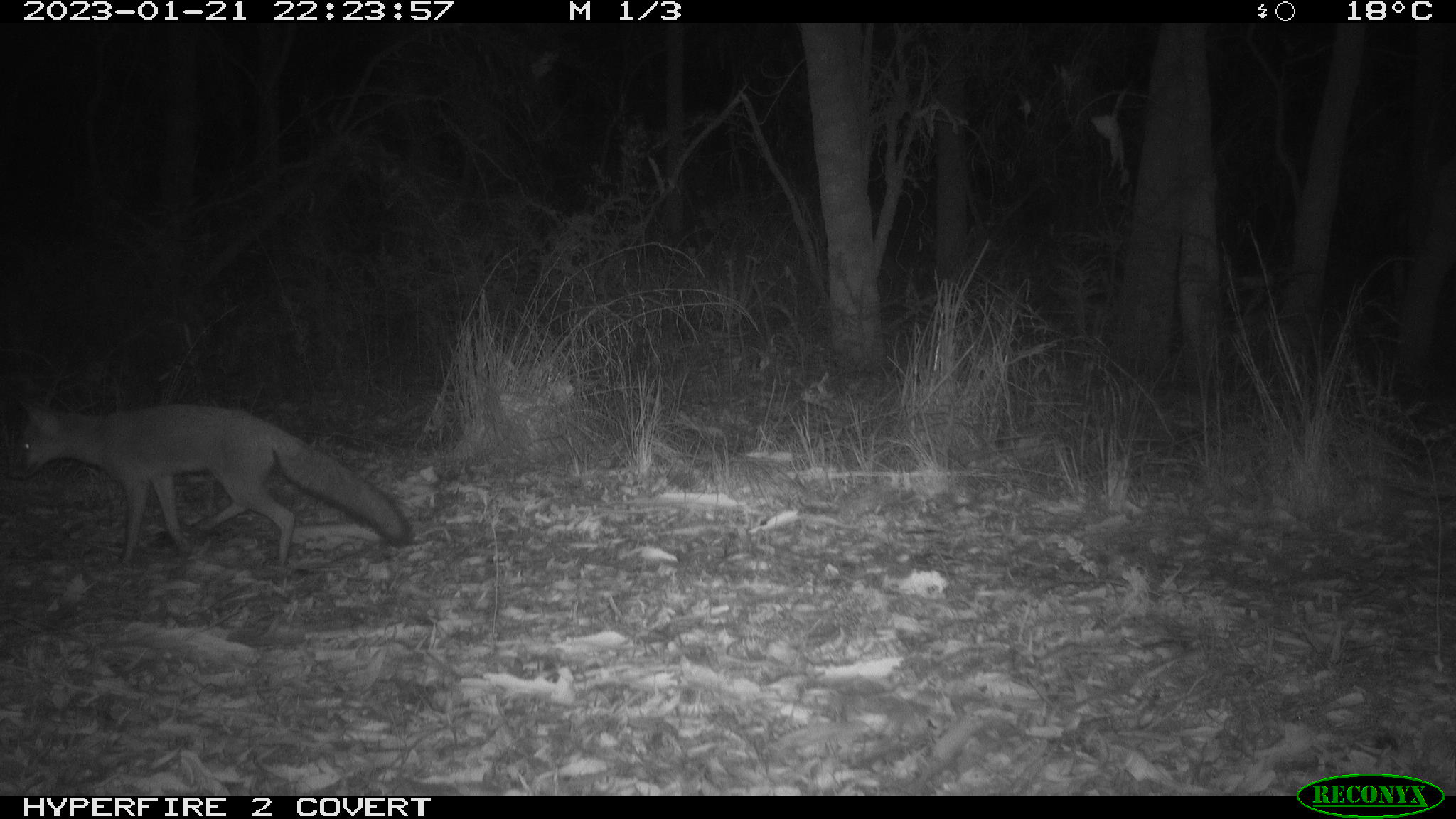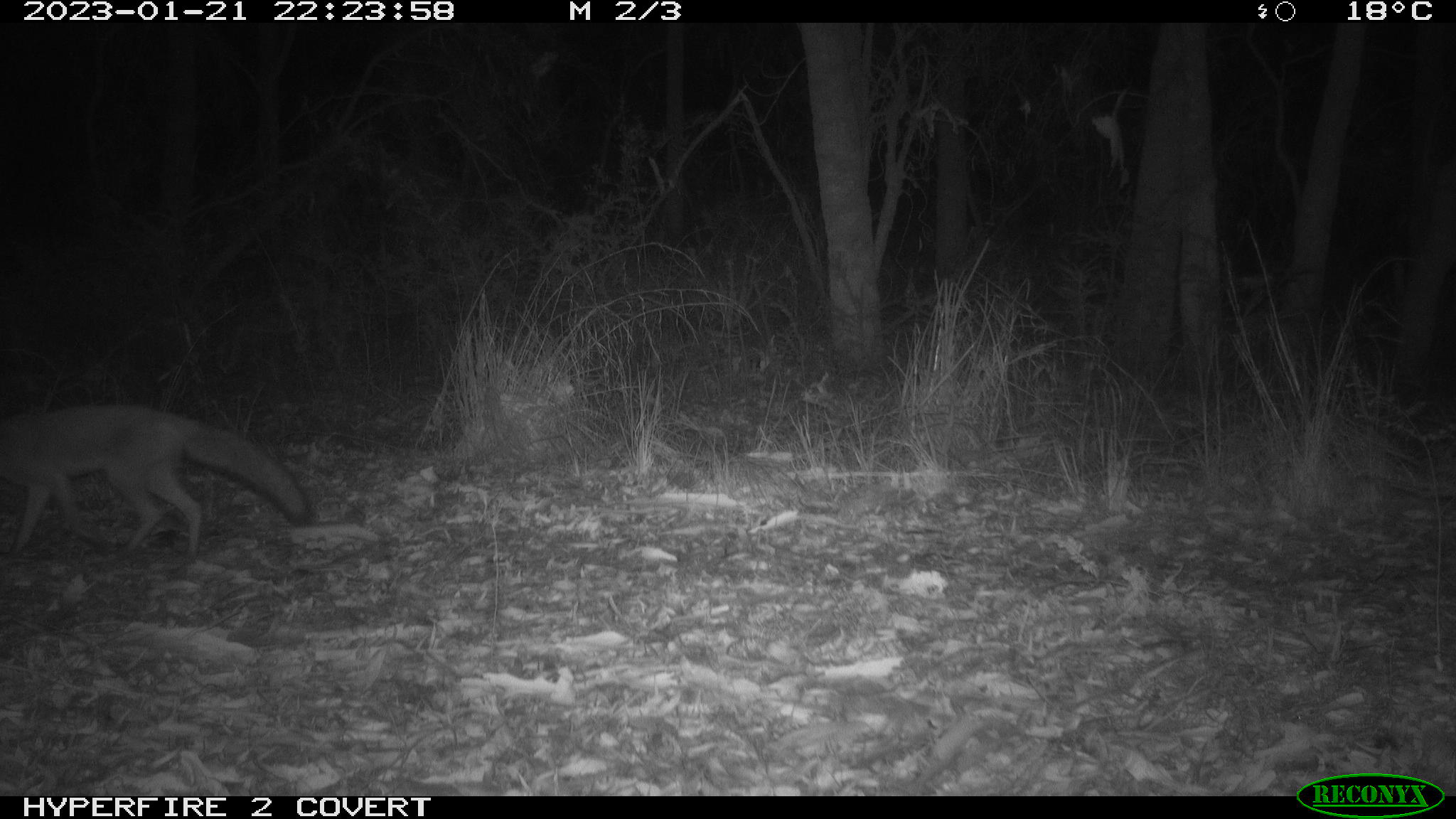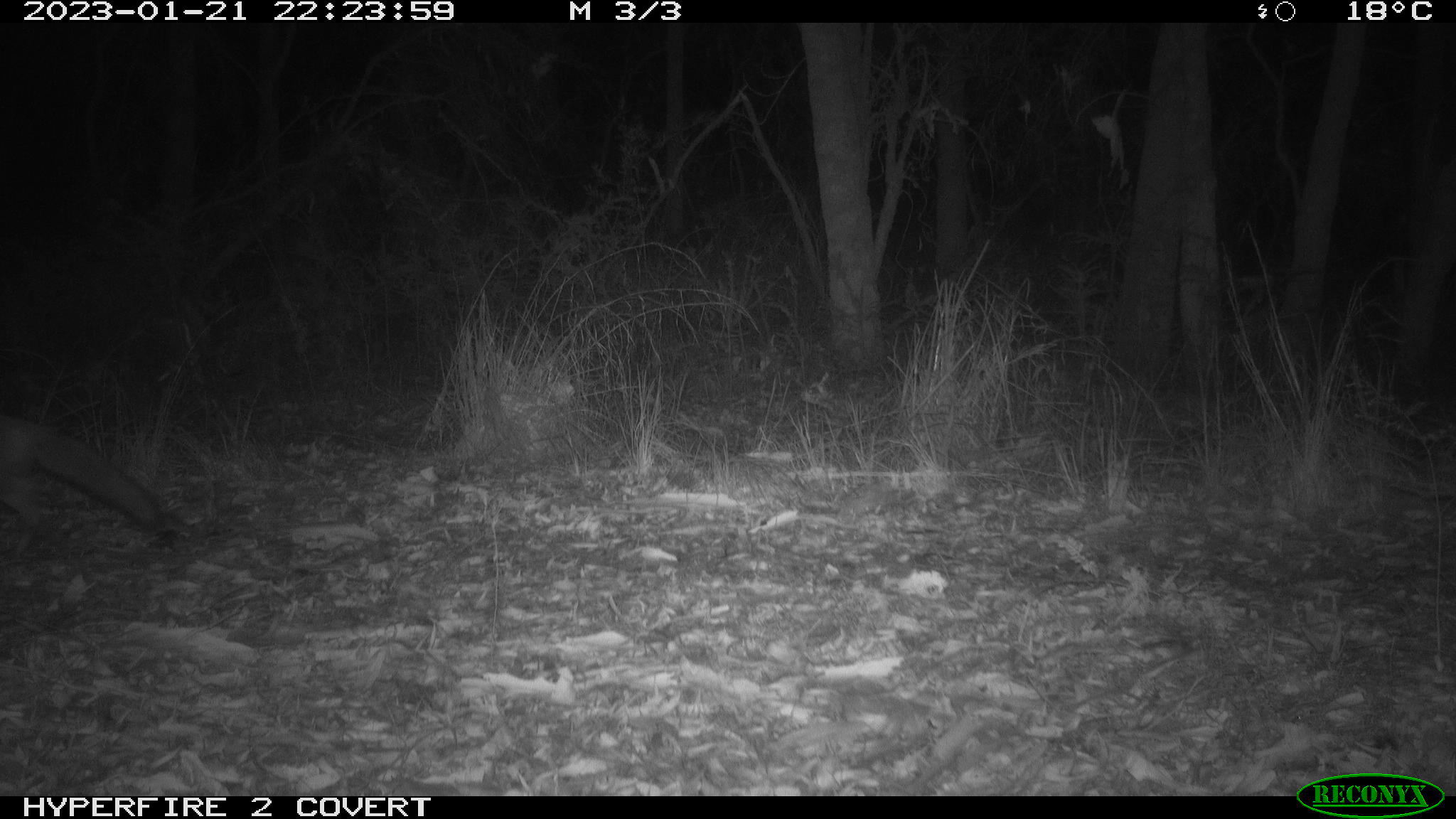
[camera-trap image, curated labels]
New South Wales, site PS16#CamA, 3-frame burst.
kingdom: Animalia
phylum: Chordata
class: Mammalia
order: Carnivora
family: Canidae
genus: Vulpes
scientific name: Vulpes vulpes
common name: red fox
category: fox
Fox (red fox) (Vulpes vulpes).